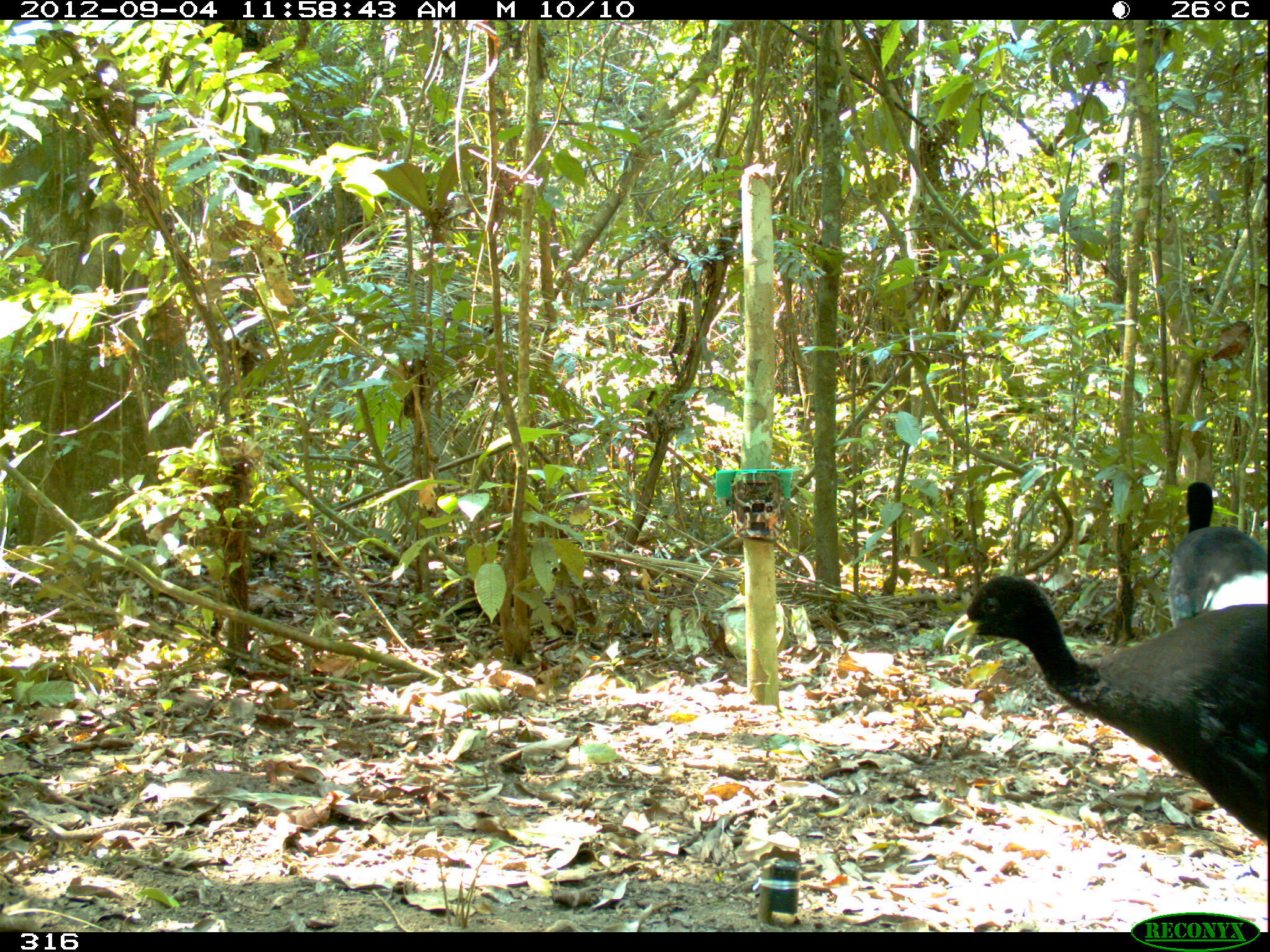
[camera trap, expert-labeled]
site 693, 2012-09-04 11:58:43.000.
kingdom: Animalia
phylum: Chordata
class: Aves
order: Gruiformes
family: Psophiidae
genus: Psophia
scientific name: Psophia leucoptera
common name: pale-winged trumpeter